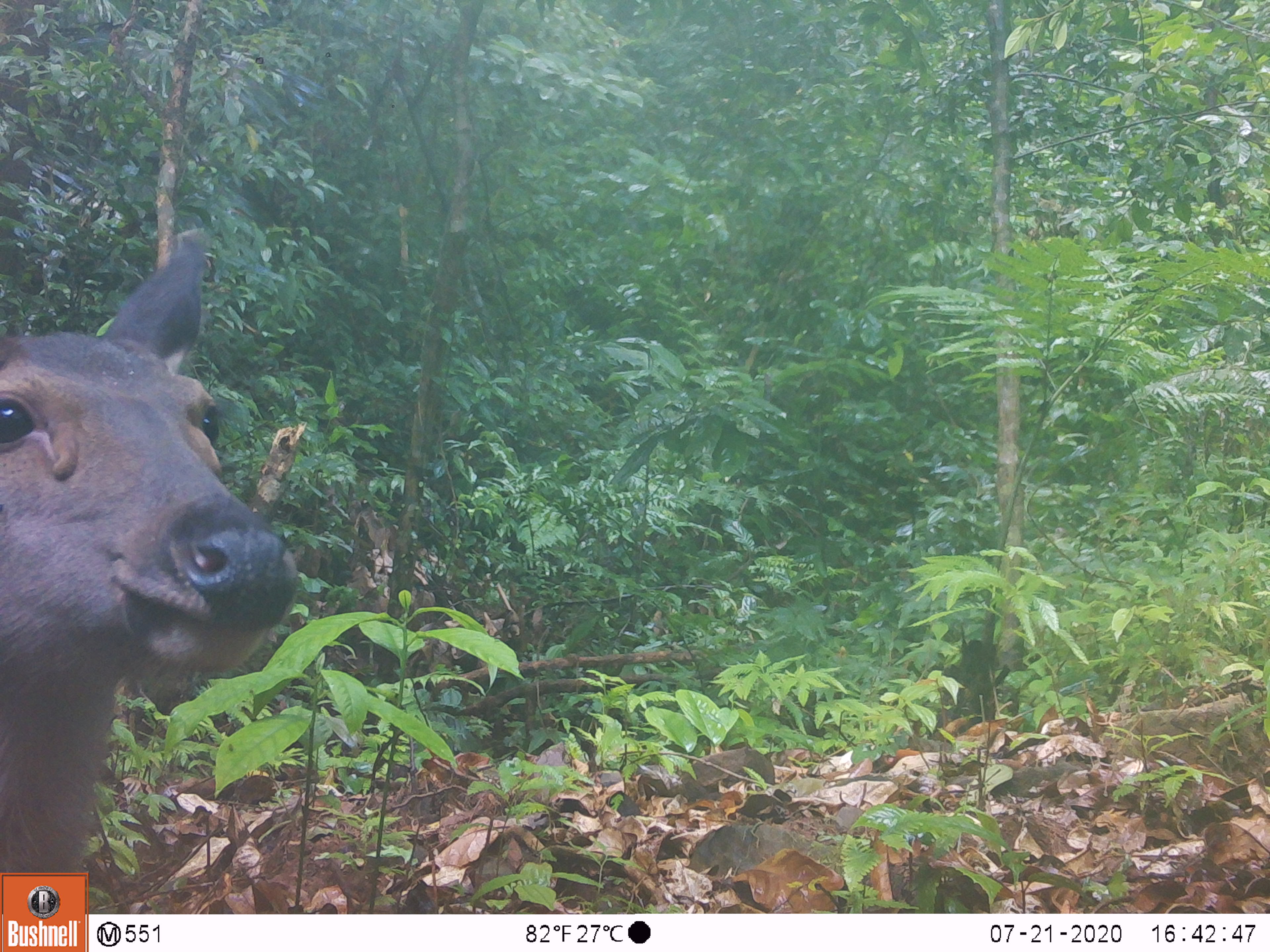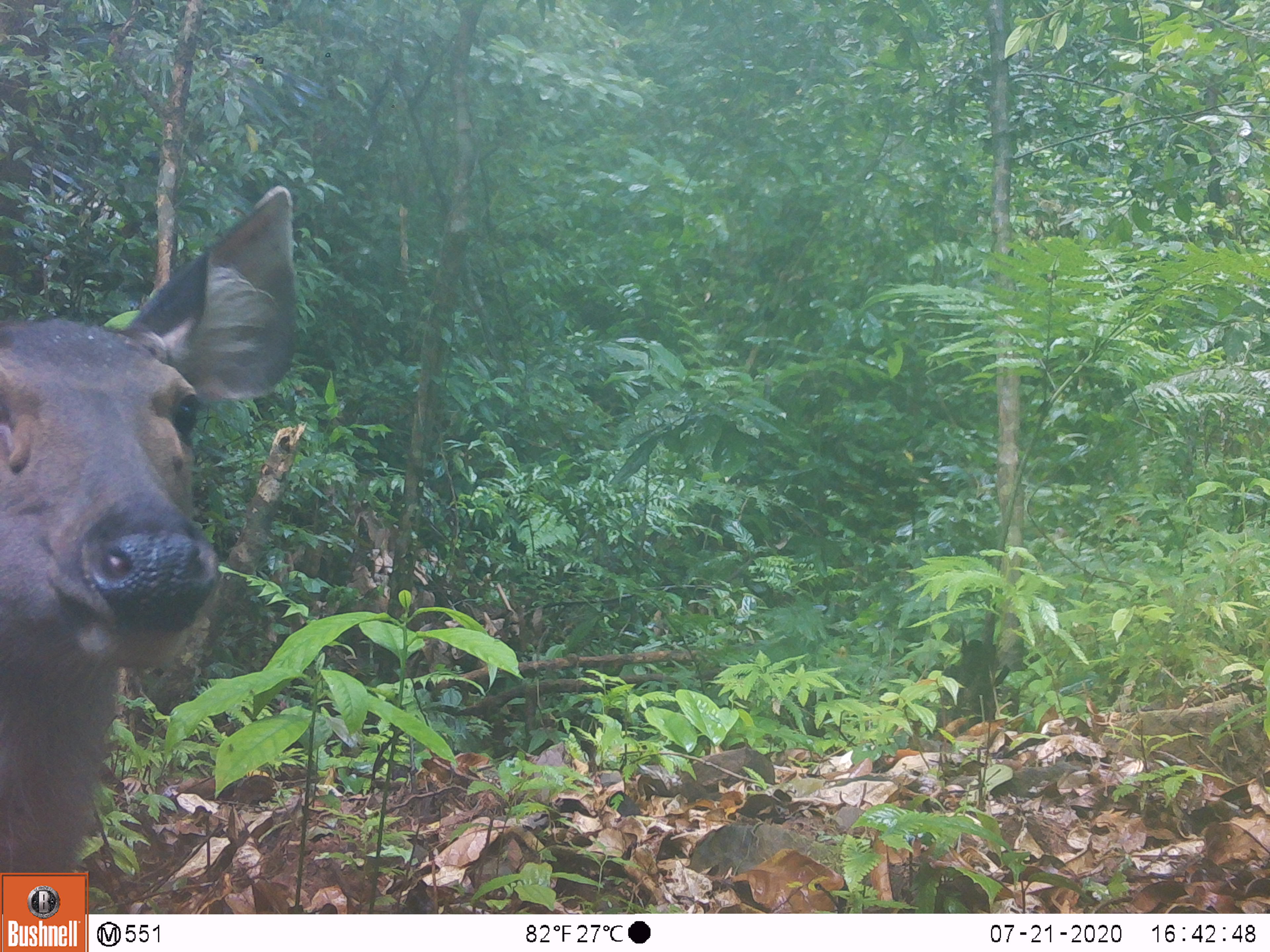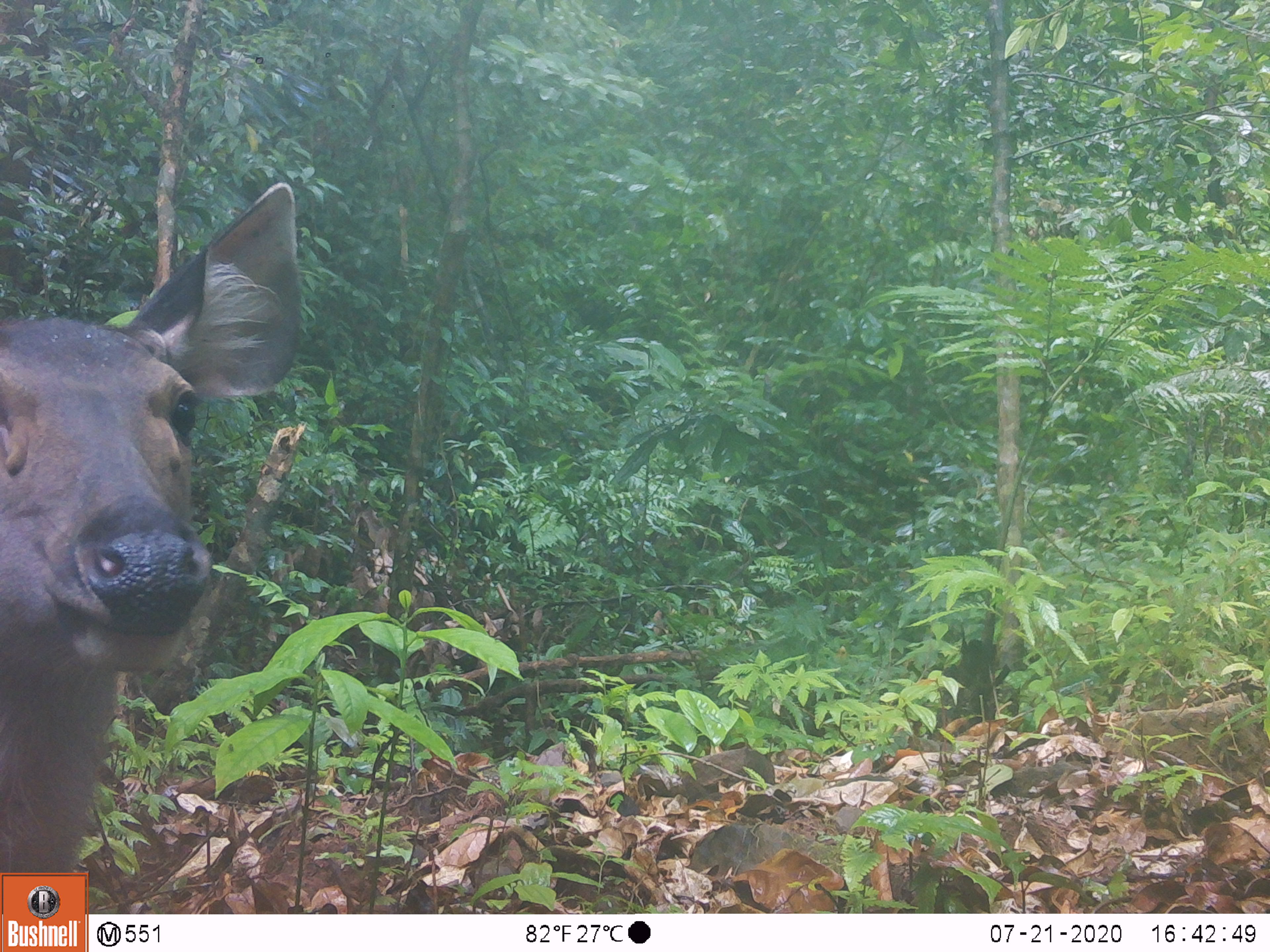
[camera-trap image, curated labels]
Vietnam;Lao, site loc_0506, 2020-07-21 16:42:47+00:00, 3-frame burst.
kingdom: Animalia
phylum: Chordata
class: Mammalia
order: Artiodactyla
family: Cervidae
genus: Rusa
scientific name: Rusa unicolor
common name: sambar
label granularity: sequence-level